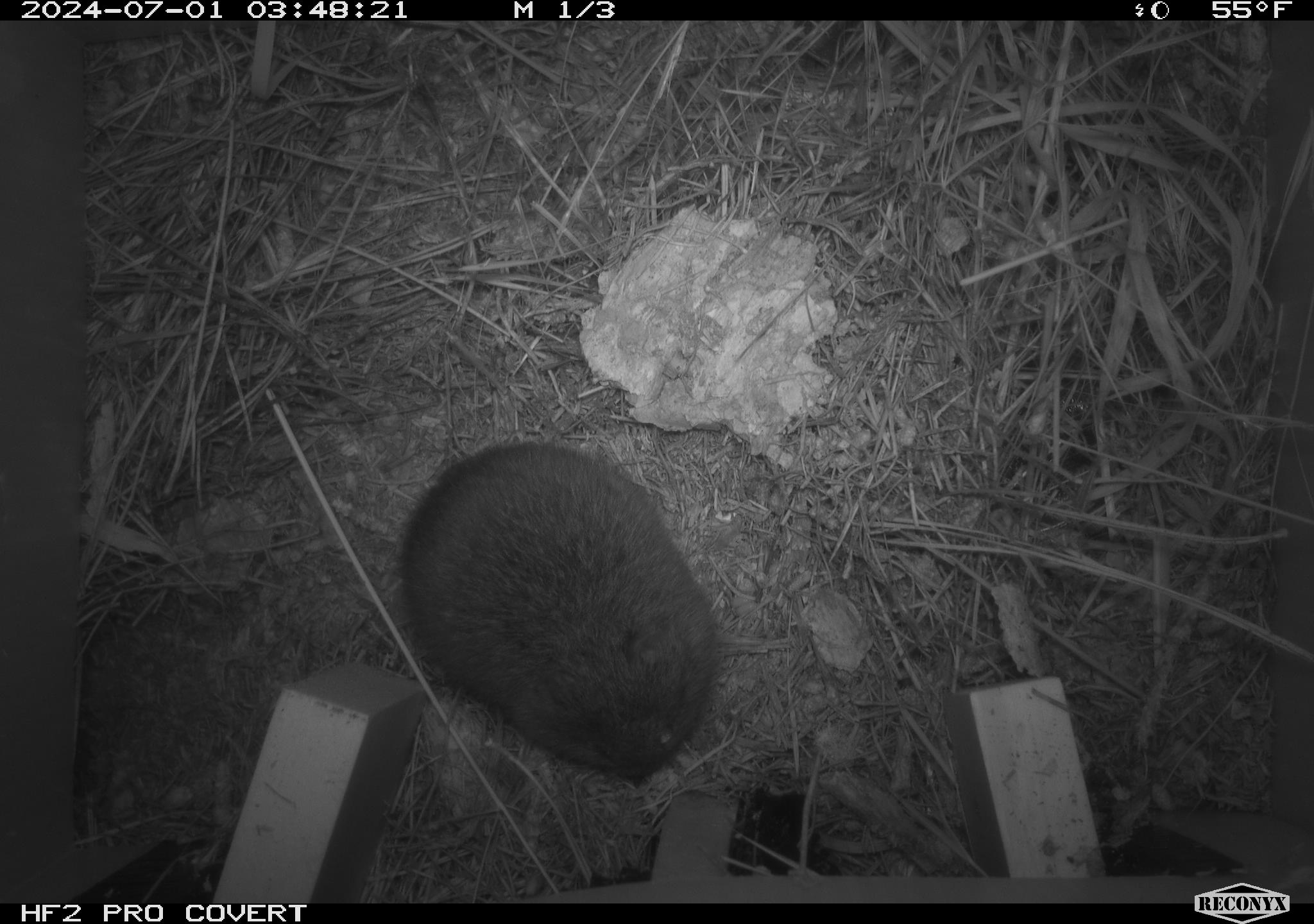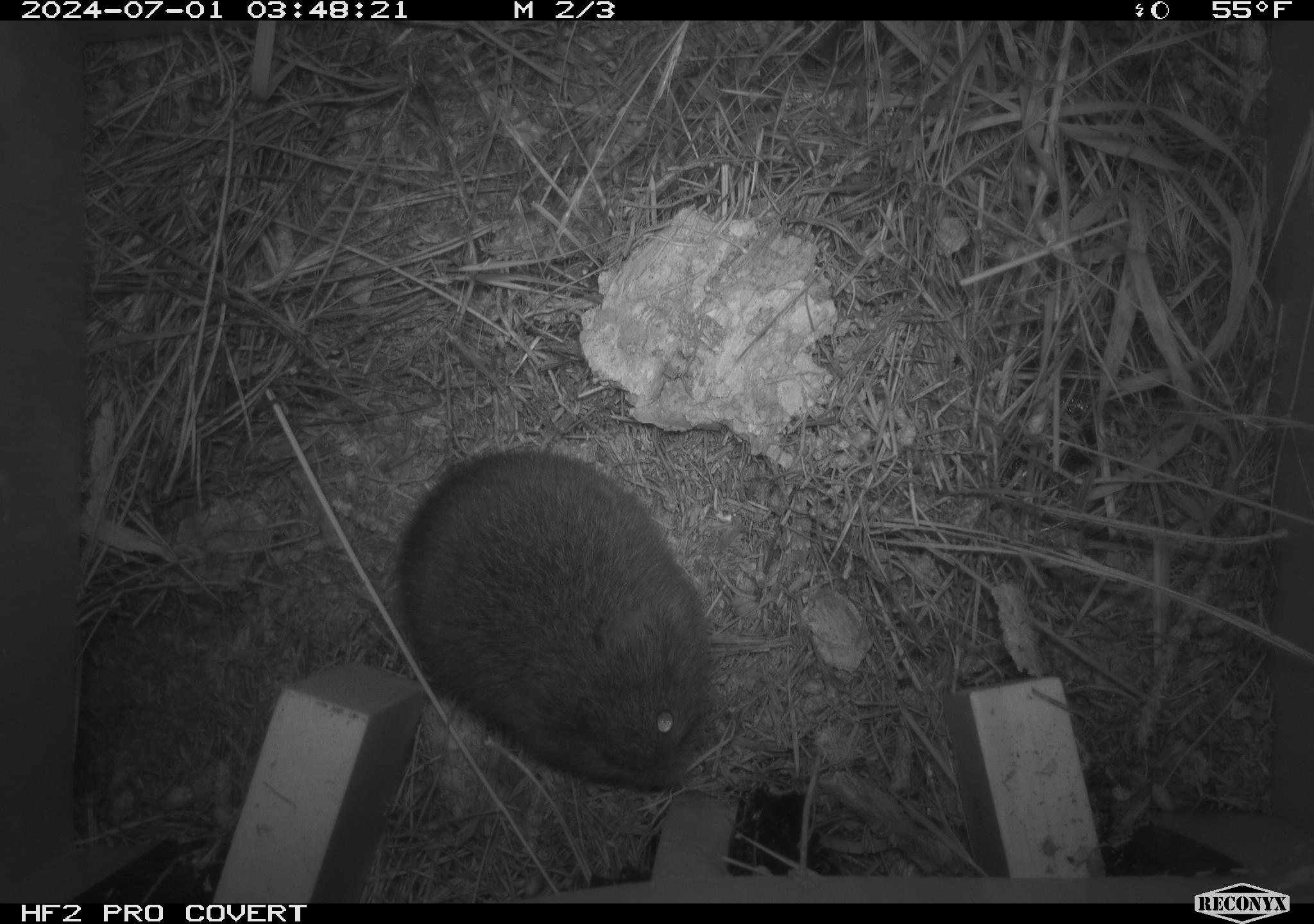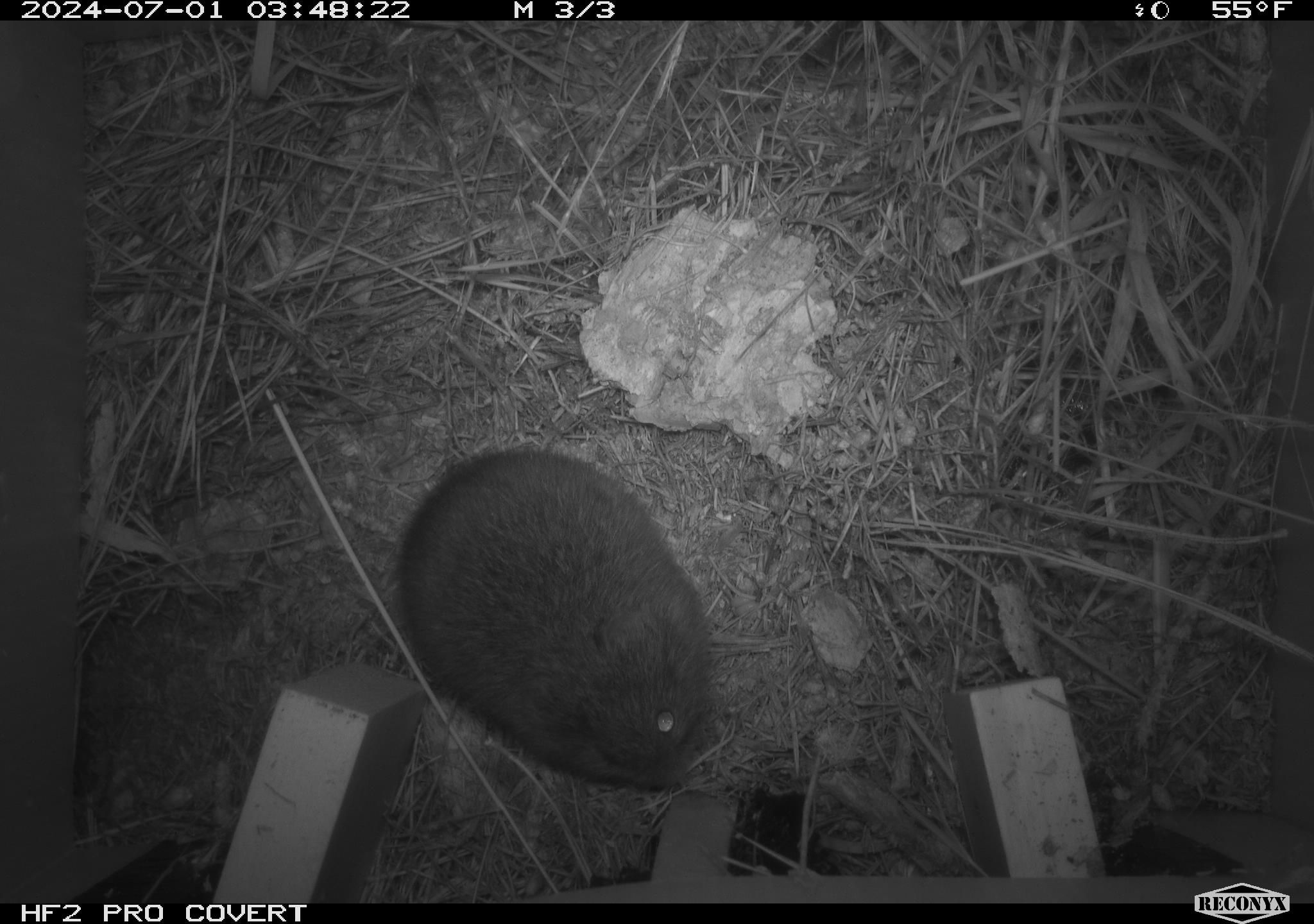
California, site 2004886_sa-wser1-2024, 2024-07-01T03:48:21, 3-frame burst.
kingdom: Animalia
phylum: Chordata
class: Mammalia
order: Rodentia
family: Cricetidae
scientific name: Arvicolinae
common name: voles, lemmings, and muskrats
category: arvicolinae subfamily